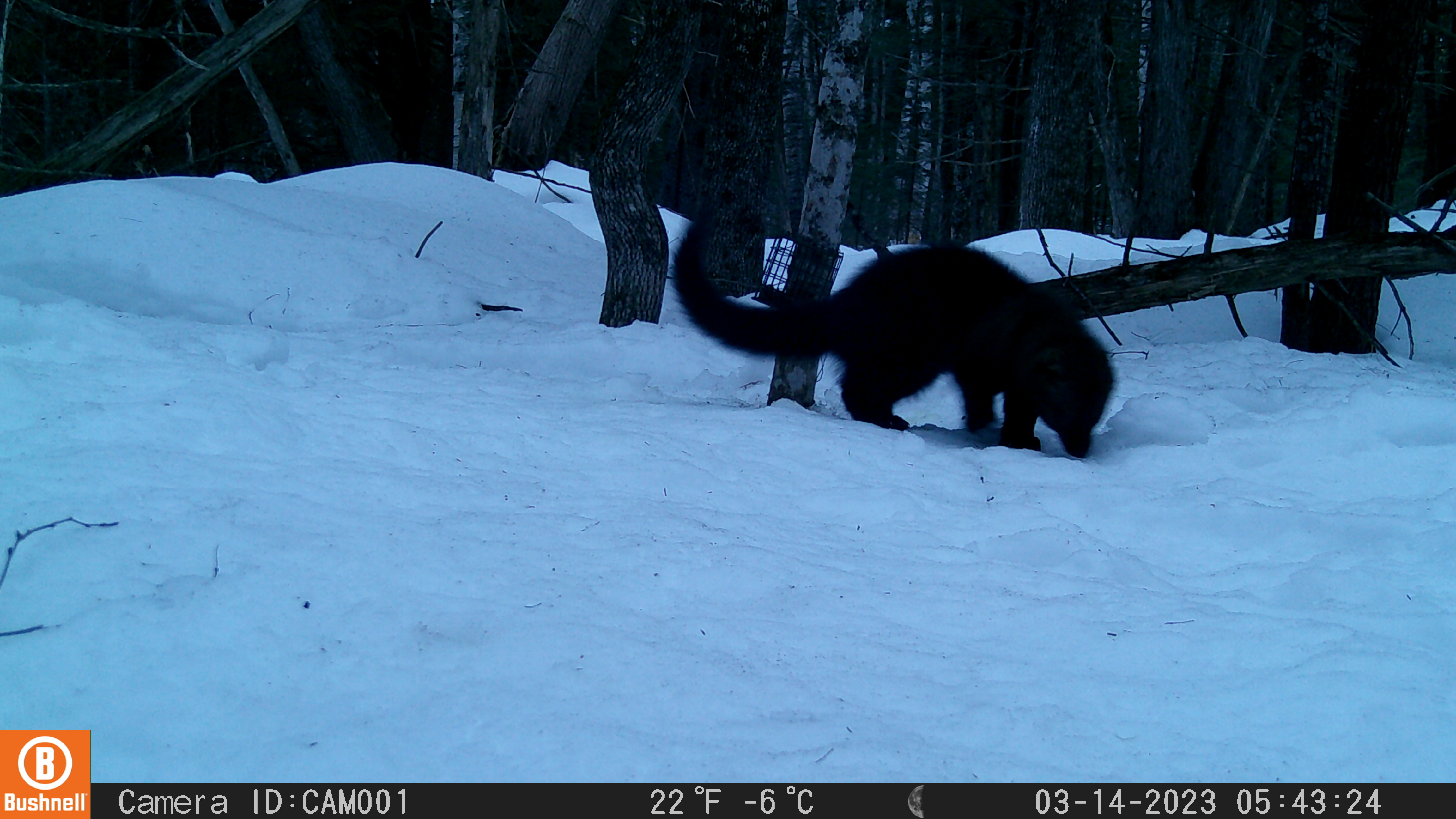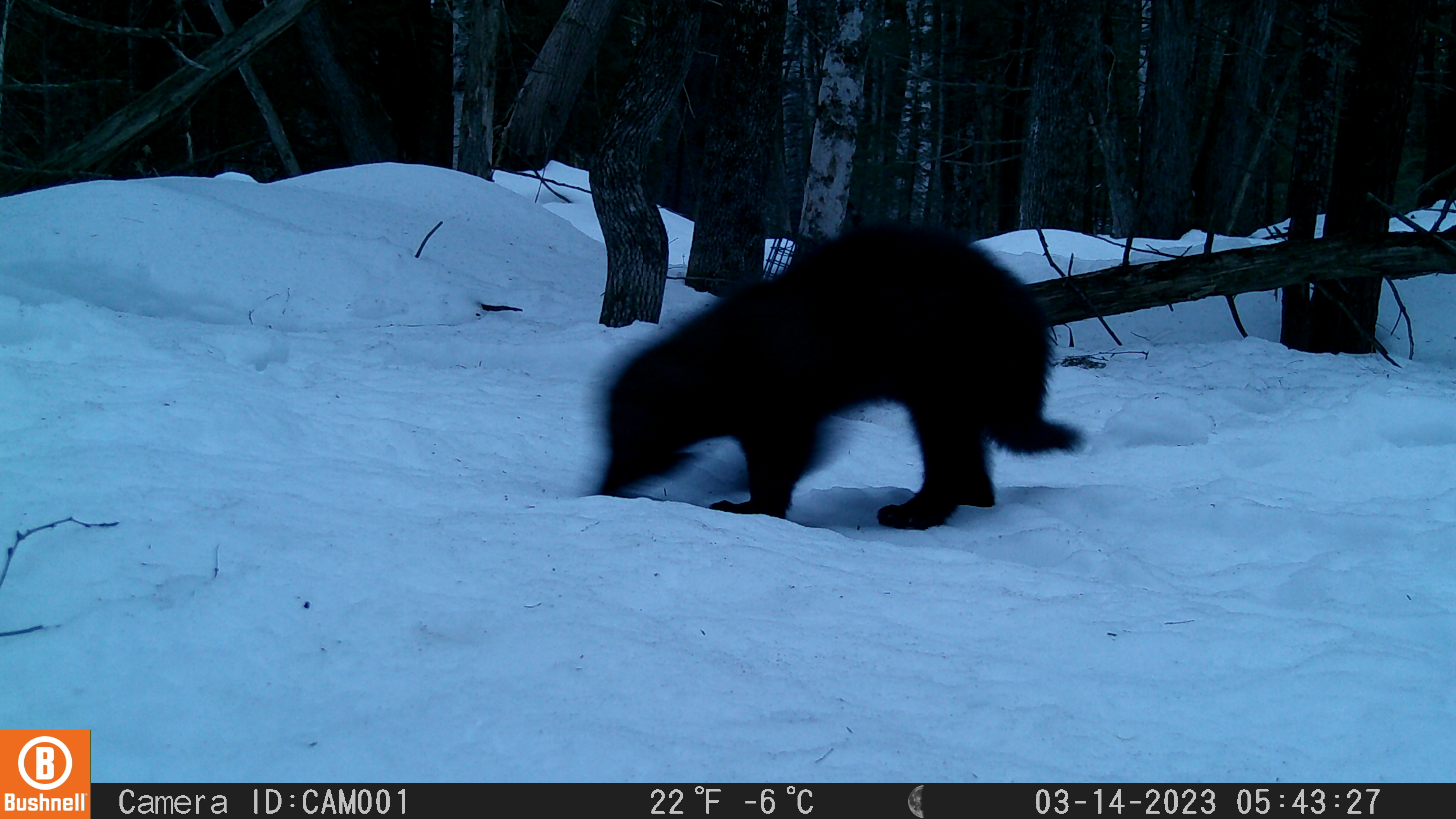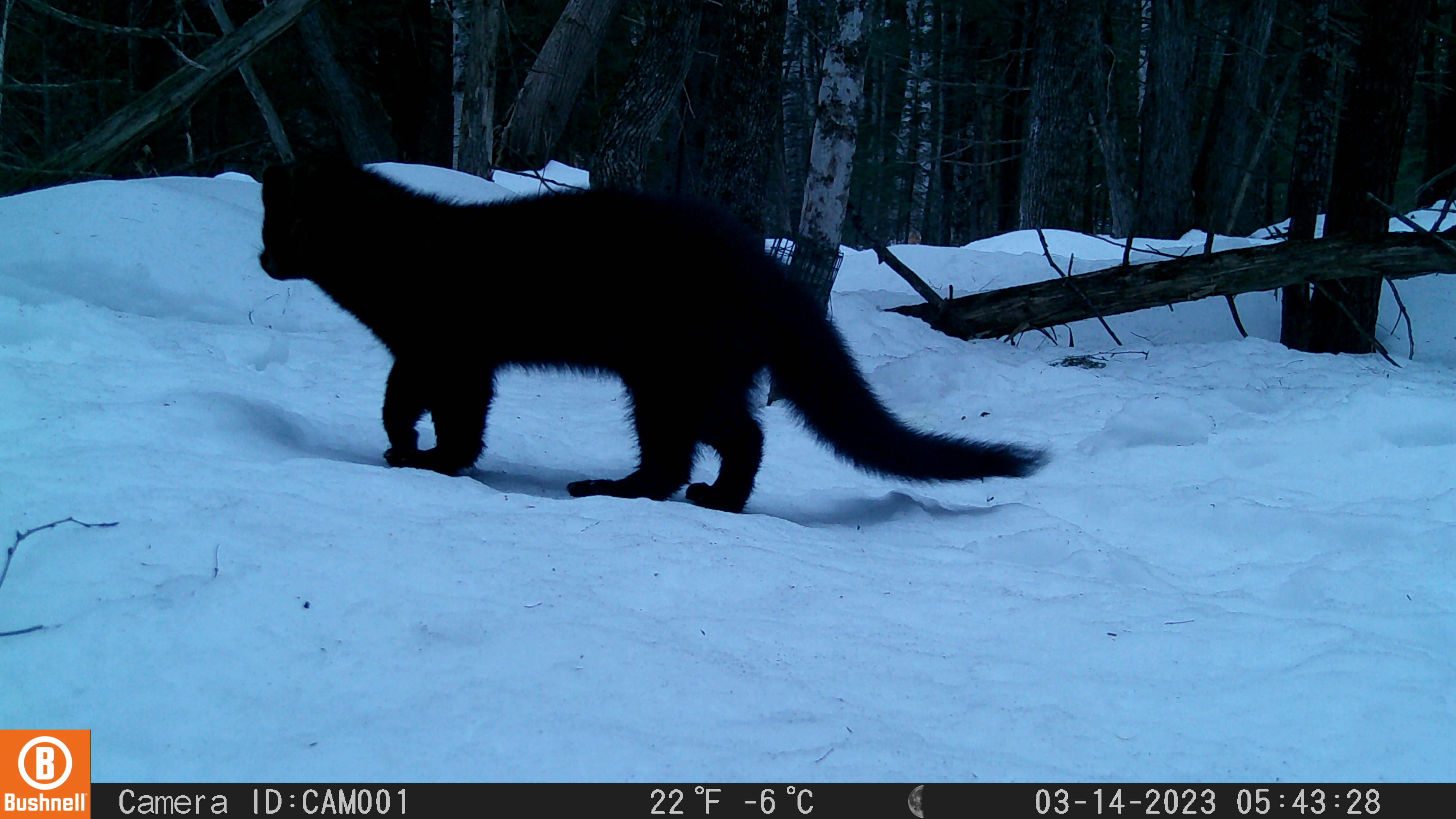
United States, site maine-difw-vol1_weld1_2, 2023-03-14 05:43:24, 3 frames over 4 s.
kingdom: Animalia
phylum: Chordata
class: Mammalia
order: Carnivora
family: Mustelidae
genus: Pekania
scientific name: Pekania pennanti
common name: fisher